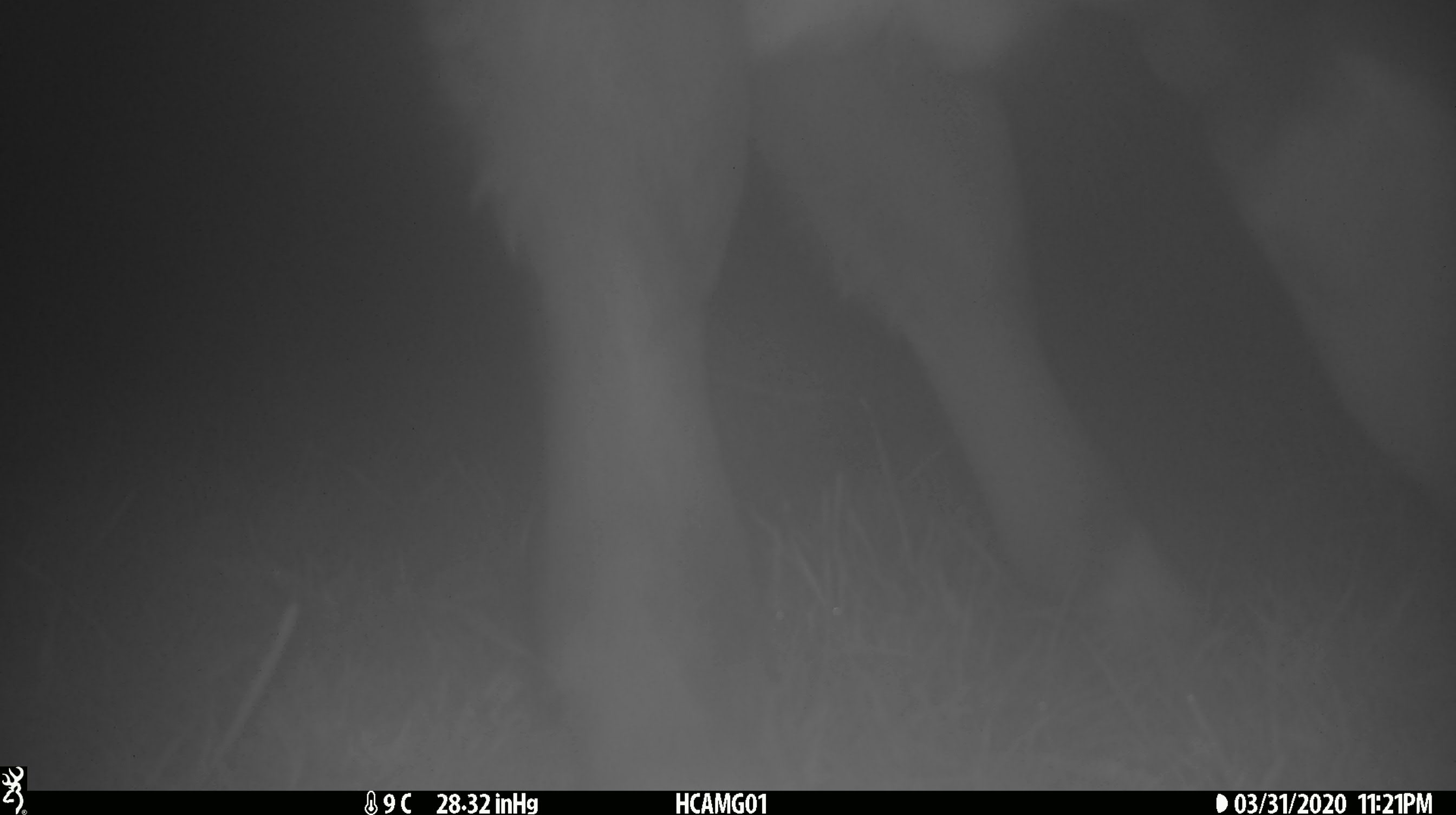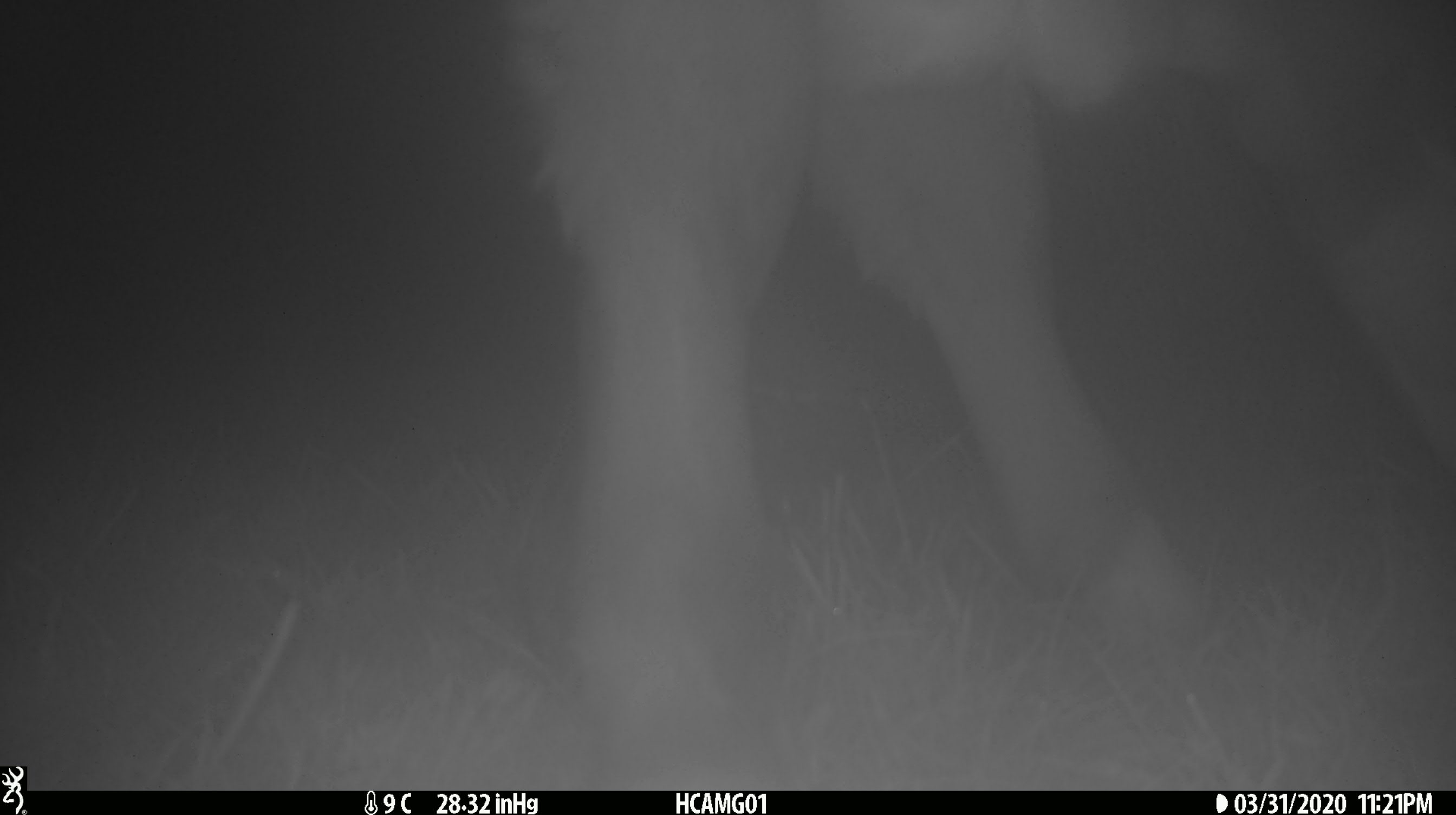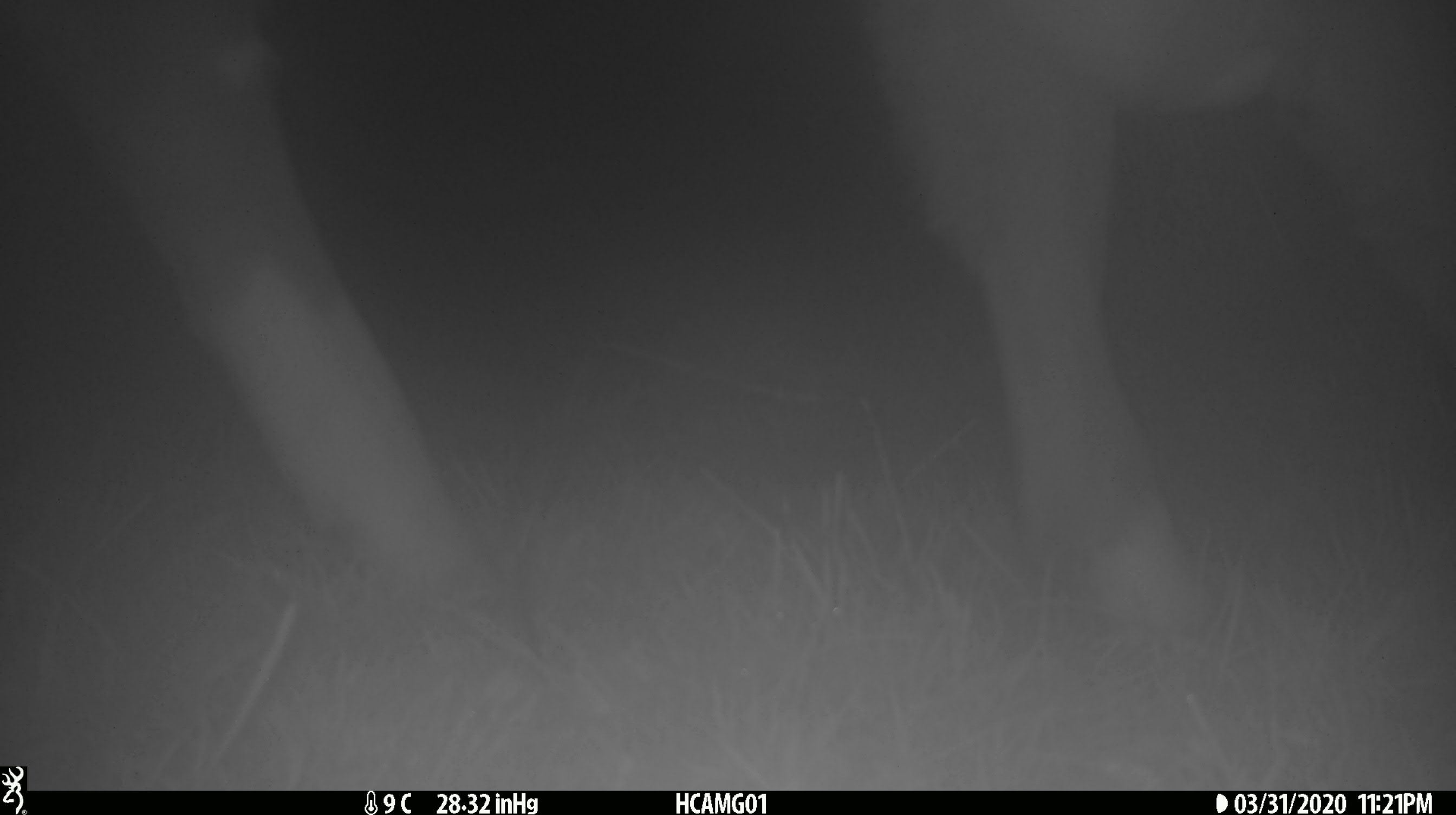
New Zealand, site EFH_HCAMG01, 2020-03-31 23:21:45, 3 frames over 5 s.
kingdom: Animalia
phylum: Chordata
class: Mammalia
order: Artiodactyla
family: Bovidae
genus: Bos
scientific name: Bos taurus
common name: domestic cow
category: cow